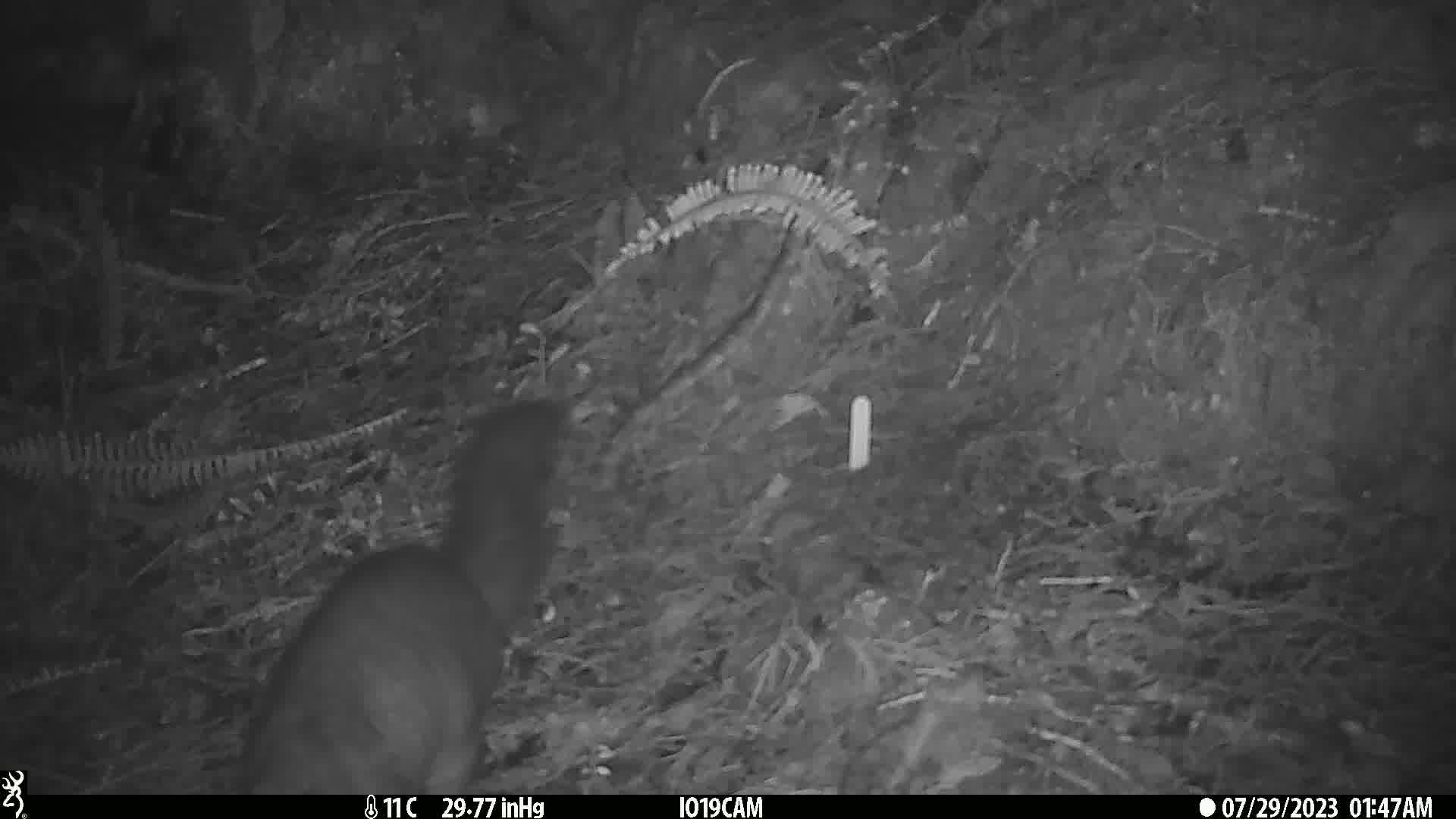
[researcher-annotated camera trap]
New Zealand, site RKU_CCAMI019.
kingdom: Animalia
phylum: Chordata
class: Mammalia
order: Diprotodontia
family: Phalangeridae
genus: Trichosurus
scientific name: Trichosurus vulpecula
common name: common brushtail possum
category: possum